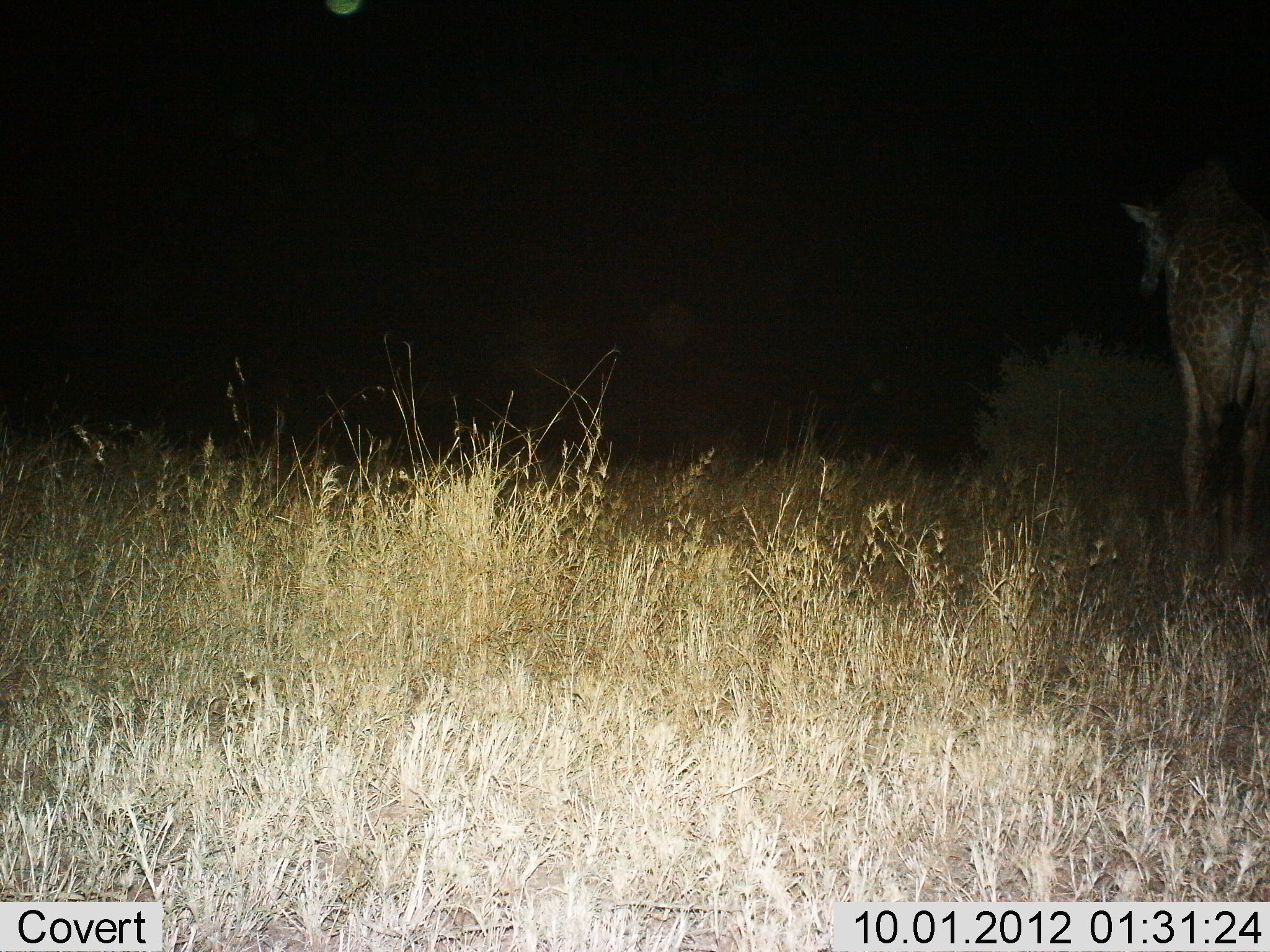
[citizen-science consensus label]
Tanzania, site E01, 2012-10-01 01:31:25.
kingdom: Animalia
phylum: Chordata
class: Mammalia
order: Artiodactyla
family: Giraffidae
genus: Giraffa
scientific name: Giraffa camelopardalis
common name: giraffe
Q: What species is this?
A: Giraffe (Giraffa camelopardalis).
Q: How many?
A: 1.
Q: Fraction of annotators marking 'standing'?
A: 91%.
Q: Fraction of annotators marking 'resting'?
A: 0%.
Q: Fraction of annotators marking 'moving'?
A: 9%.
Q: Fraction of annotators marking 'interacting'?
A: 0%.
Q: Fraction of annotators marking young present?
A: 9%.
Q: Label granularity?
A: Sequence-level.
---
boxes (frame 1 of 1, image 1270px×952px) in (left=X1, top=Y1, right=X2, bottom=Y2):
animal: (left=1120, top=156, right=1270, bottom=598)